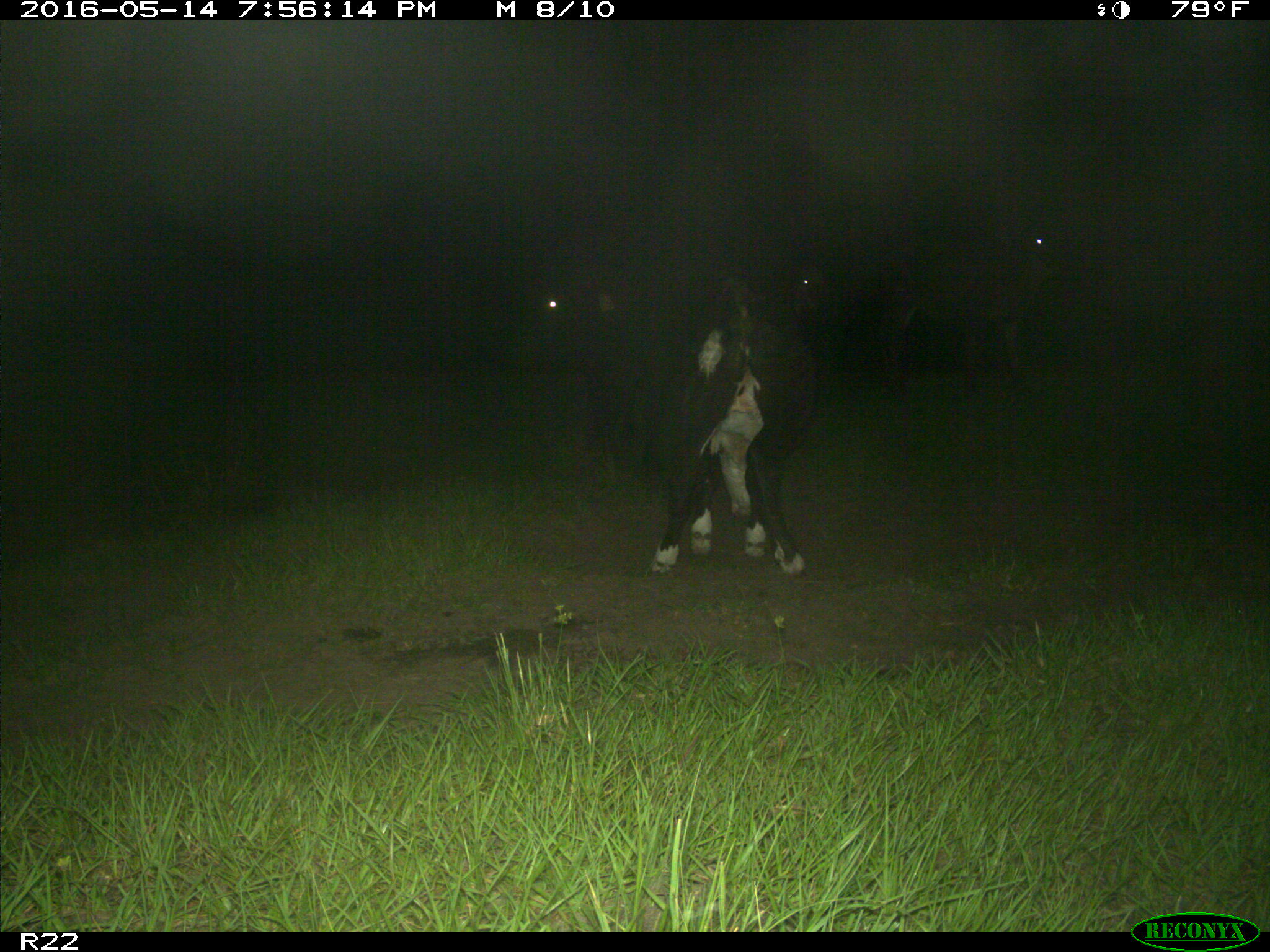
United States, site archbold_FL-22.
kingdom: Animalia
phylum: Chordata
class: Mammalia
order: Artiodactyla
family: Bovidae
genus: Bos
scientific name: Bos taurus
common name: domestic cow